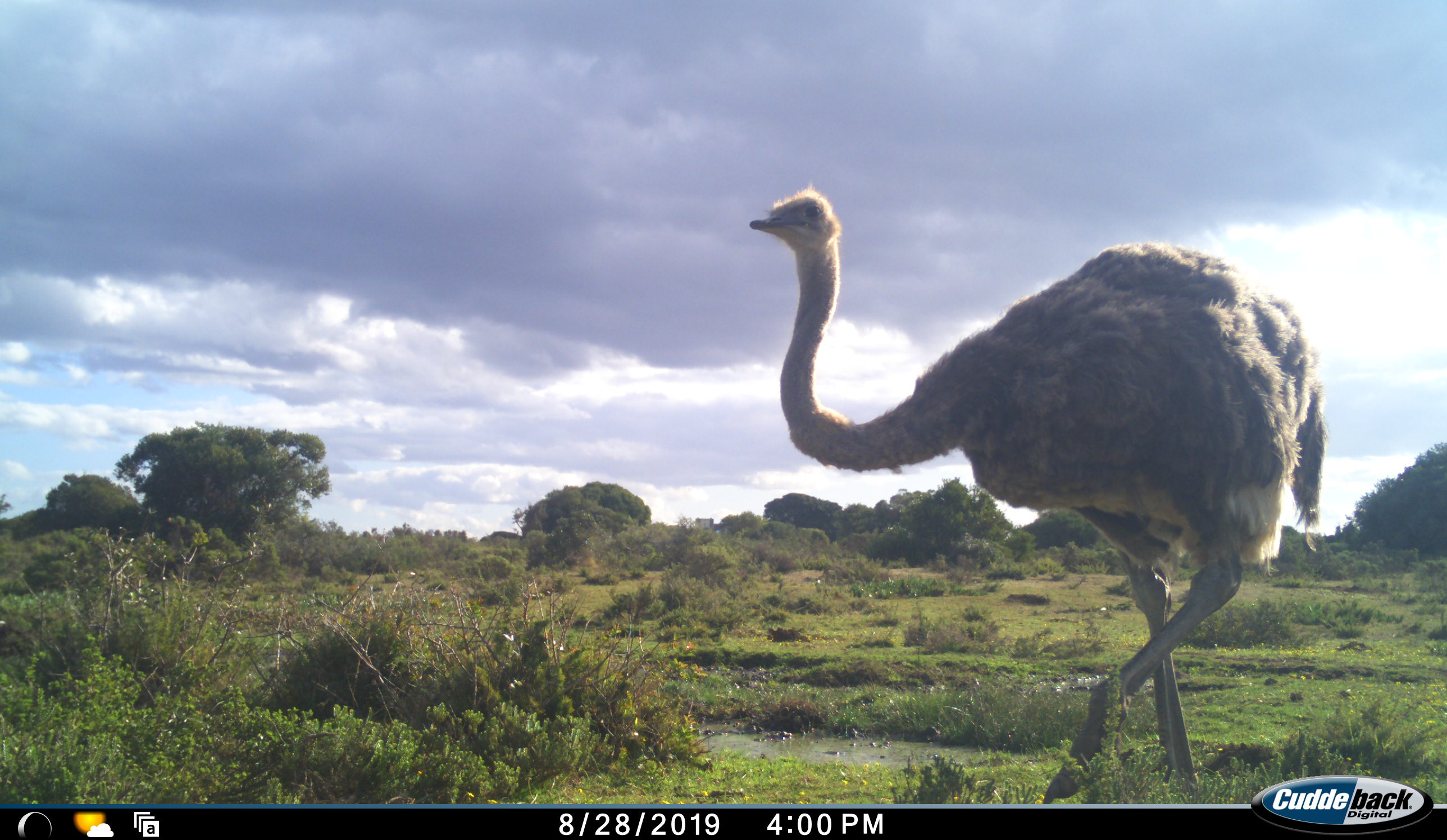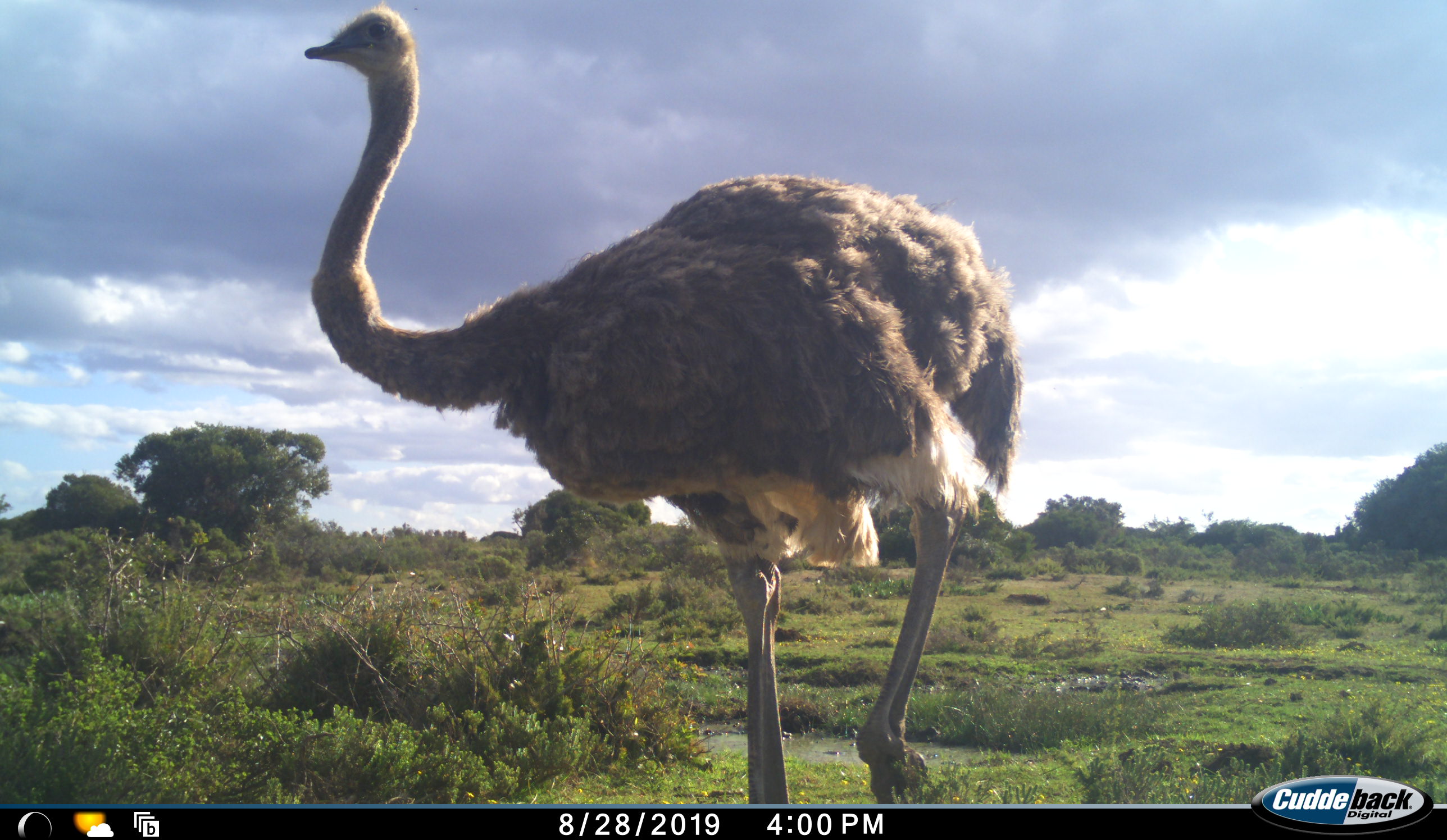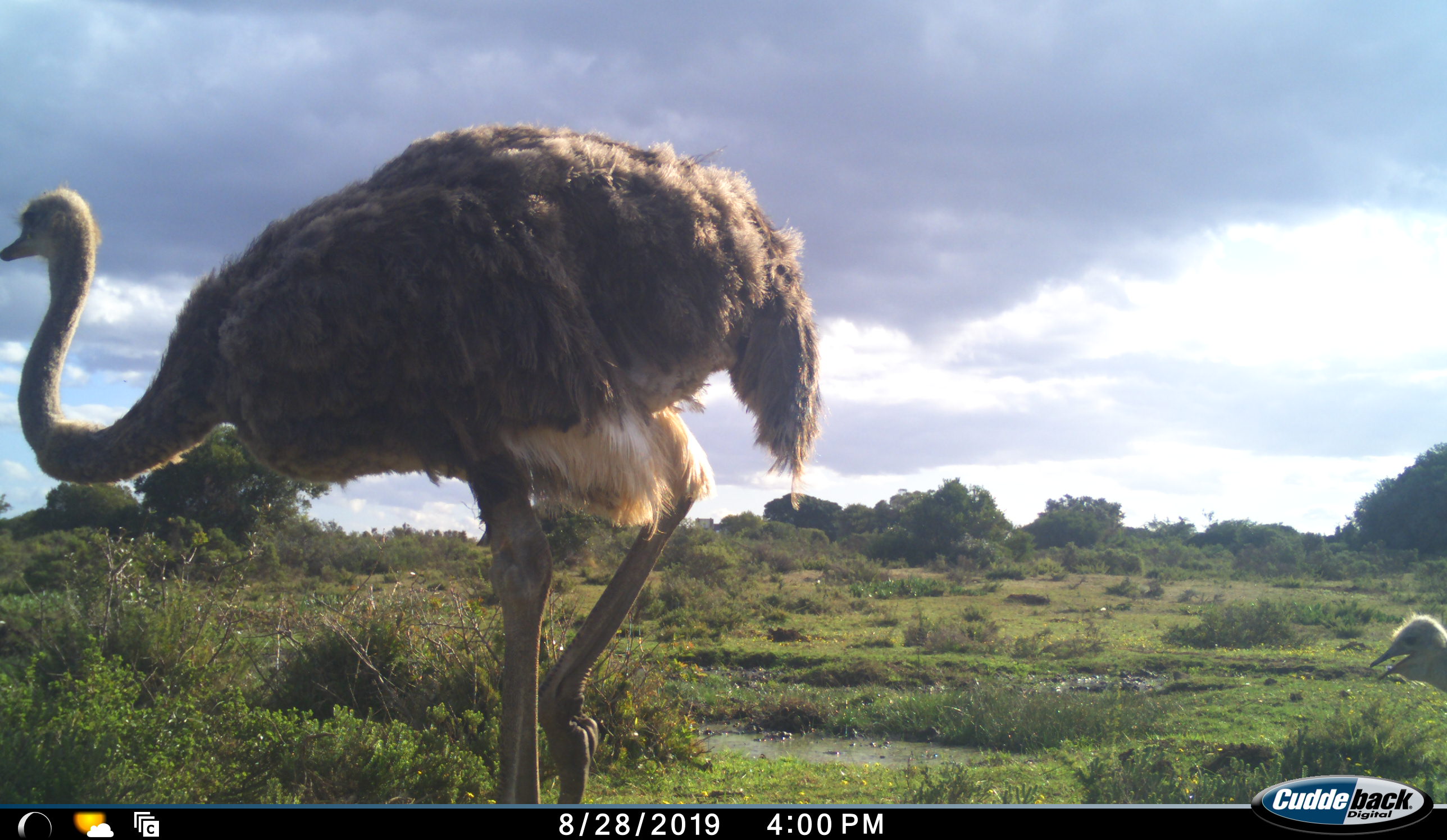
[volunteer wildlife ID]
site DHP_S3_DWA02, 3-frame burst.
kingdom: Animalia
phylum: Chordata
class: Aves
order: Struthioniformes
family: Struthionidae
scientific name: Struthionidae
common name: ostrich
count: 2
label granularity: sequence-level